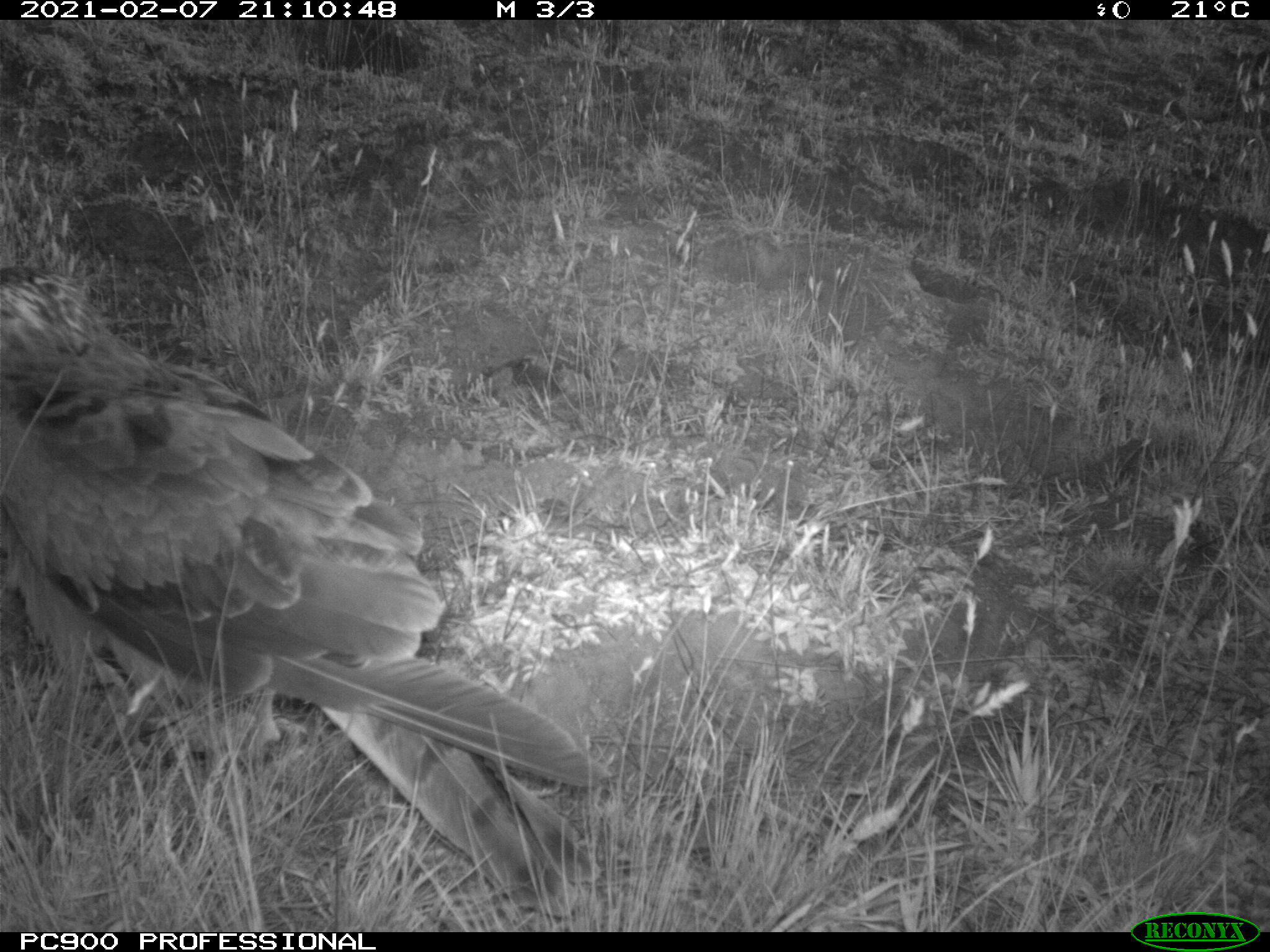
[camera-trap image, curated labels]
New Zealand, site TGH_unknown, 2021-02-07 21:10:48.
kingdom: Animalia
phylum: Chordata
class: Aves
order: Accipitriformes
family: Accipitridae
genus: Circus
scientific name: Circus approximans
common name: swamp harrier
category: harrier